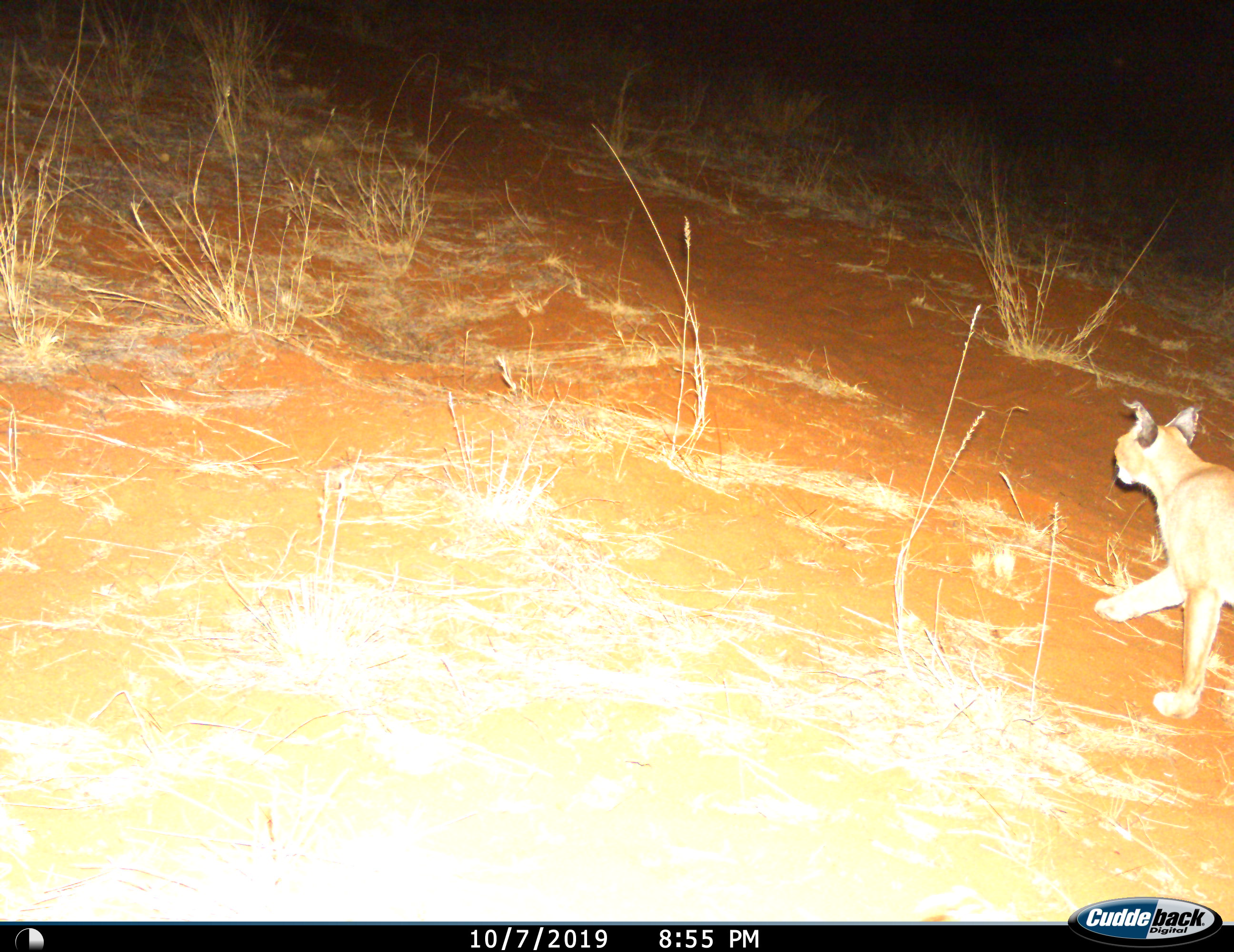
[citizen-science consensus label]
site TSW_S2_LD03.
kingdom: Animalia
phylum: Chordata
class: Mammalia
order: Carnivora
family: Felidae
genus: Caracal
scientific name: Caracal caracal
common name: caracal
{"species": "caracal (Caracal caracal)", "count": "1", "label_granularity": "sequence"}